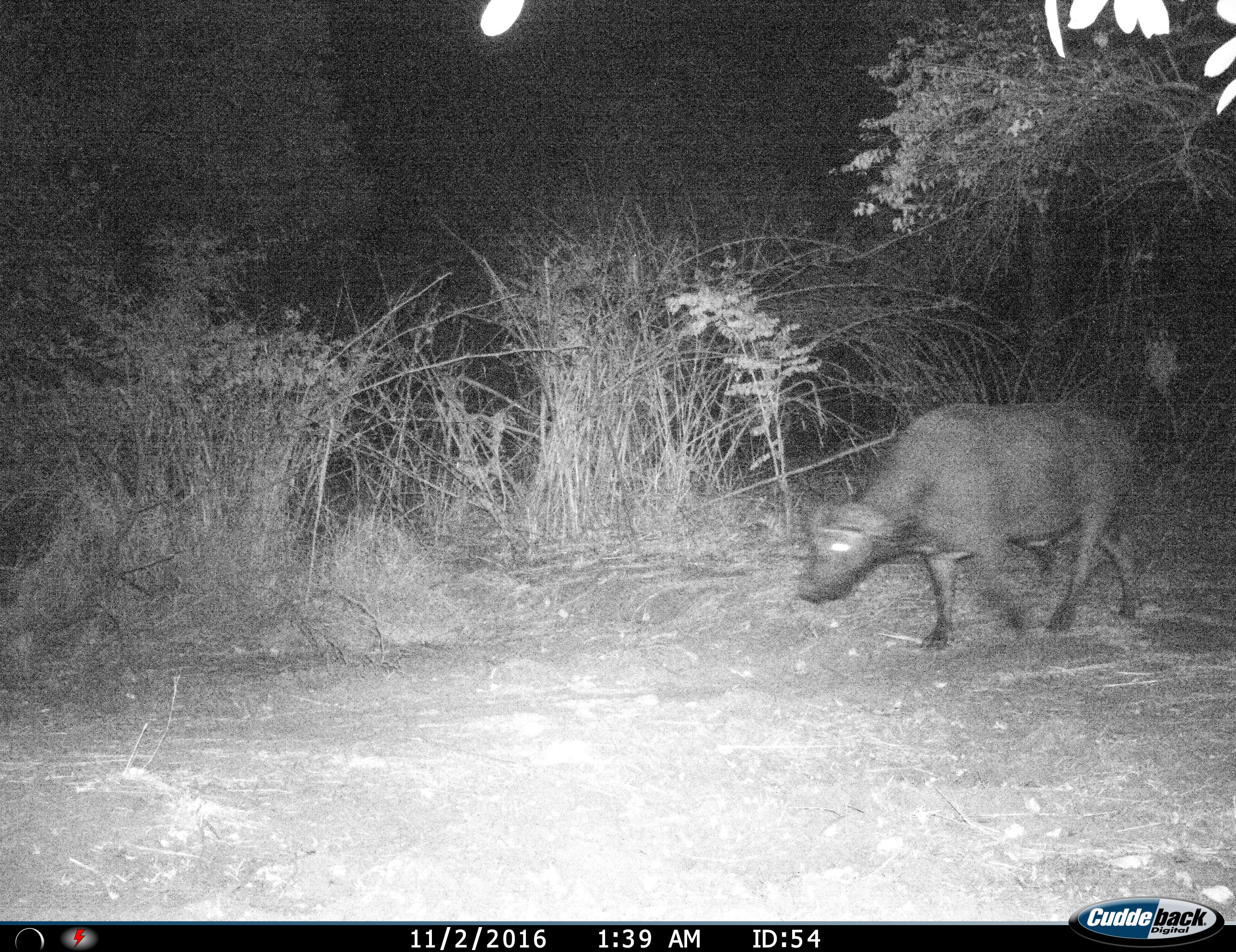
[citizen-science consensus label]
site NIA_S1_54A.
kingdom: Animalia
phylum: Chordata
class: Mammalia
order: Artiodactyla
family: Bovidae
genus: Syncerus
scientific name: Syncerus caffer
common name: african buffalo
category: buffalo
Buffalo (african buffalo) (Syncerus caffer), count 1. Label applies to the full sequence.